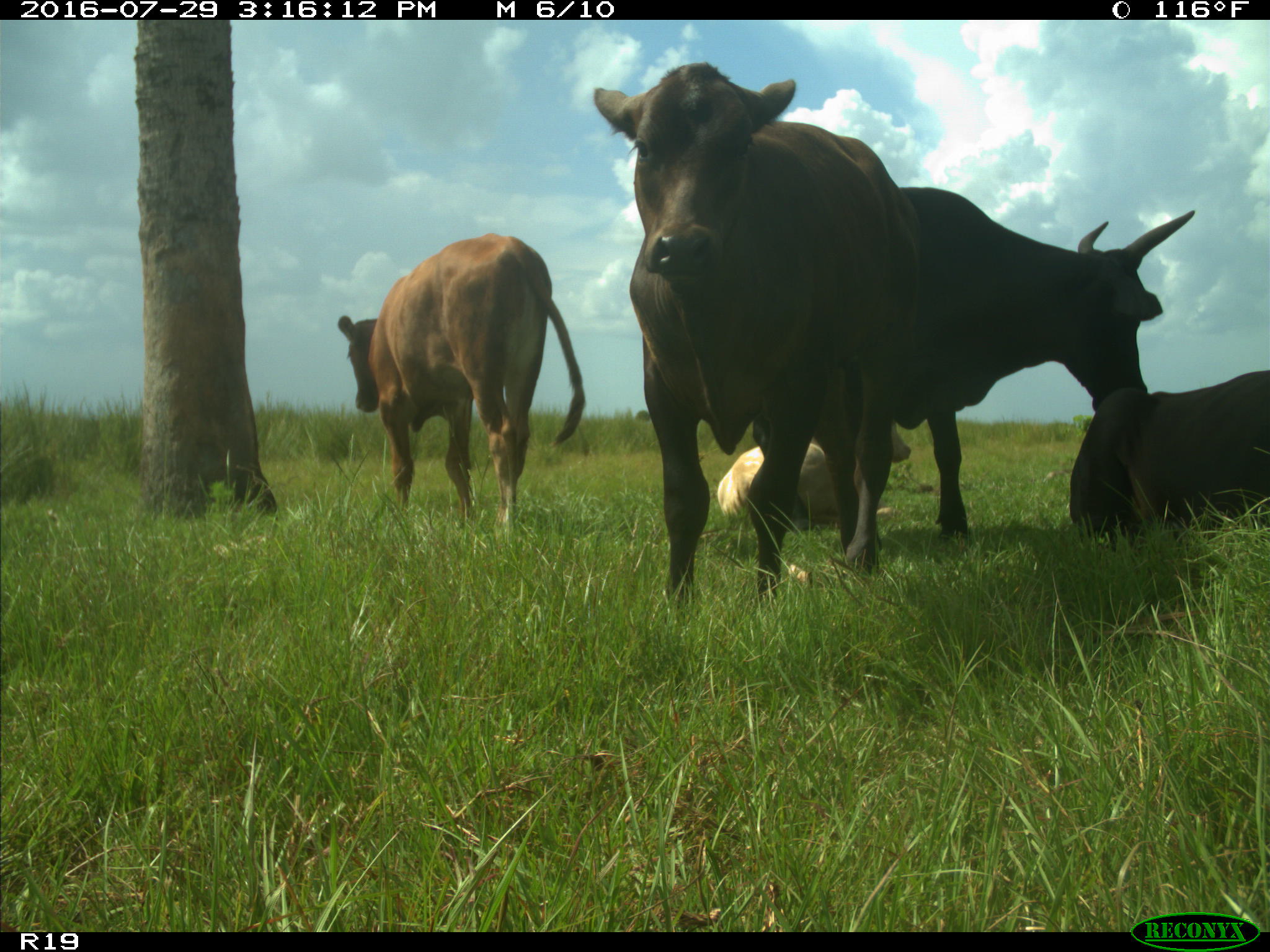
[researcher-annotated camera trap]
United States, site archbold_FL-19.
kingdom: Animalia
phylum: Chordata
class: Mammalia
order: Artiodactyla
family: Bovidae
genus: Bos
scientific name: Bos taurus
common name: domestic cow